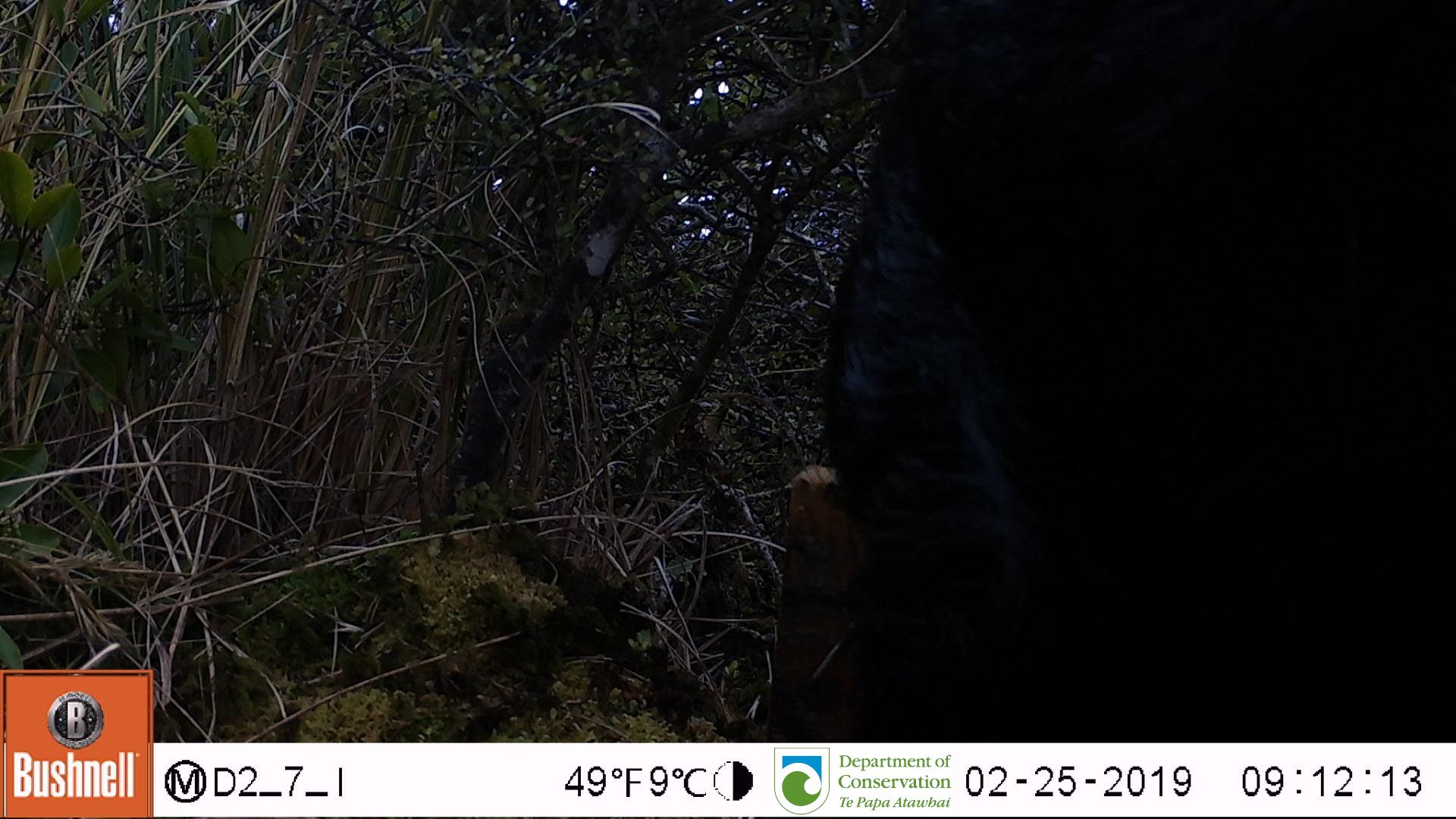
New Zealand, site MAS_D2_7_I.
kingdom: Animalia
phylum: Chordata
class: Mammalia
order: Artiodactyla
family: Suidae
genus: Sus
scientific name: Sus scrofa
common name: pig